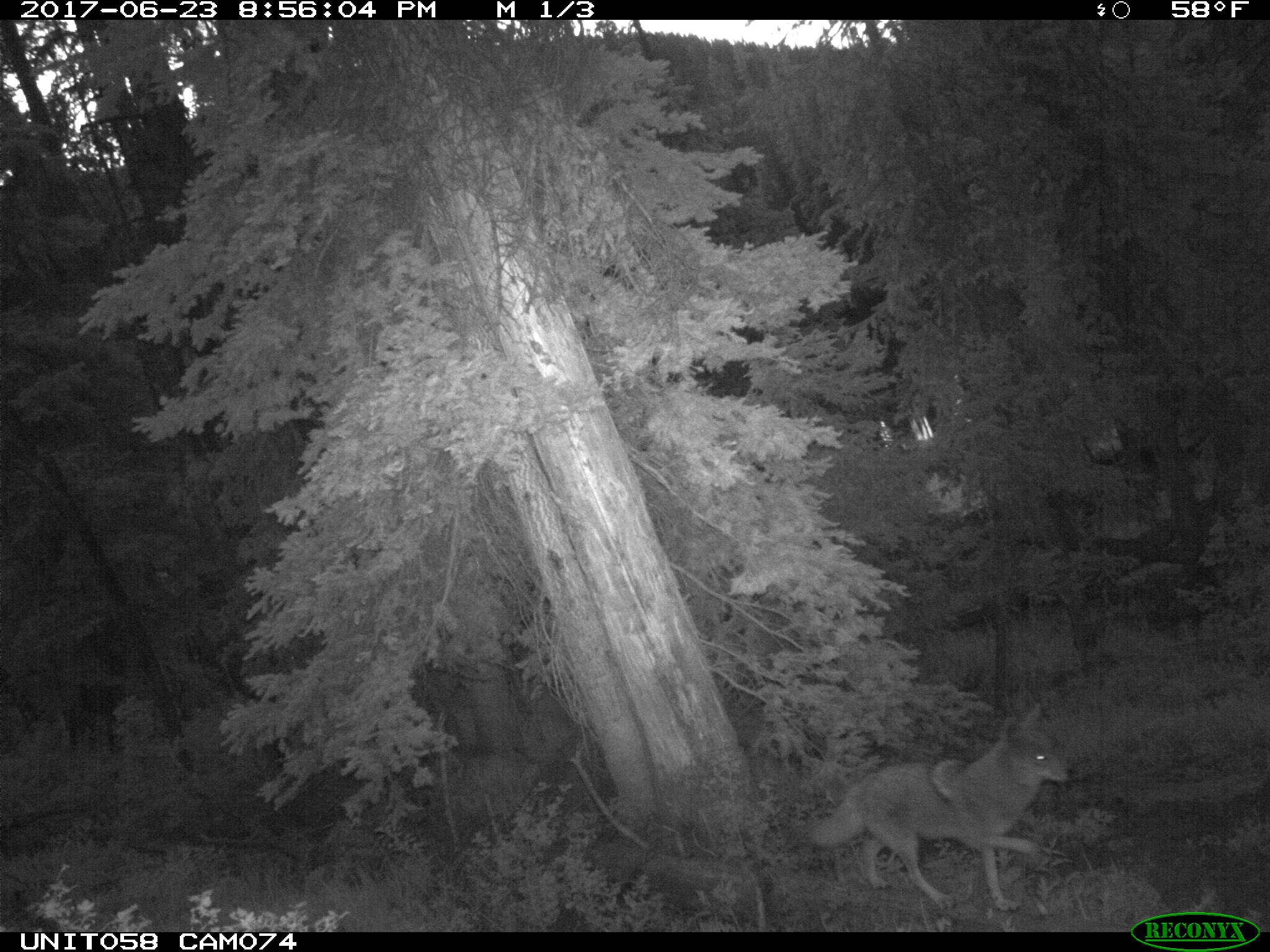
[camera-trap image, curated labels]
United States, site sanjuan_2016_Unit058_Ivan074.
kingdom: Animalia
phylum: Chordata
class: Mammalia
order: Carnivora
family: Canidae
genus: Canis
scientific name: Canis latrans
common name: coyote